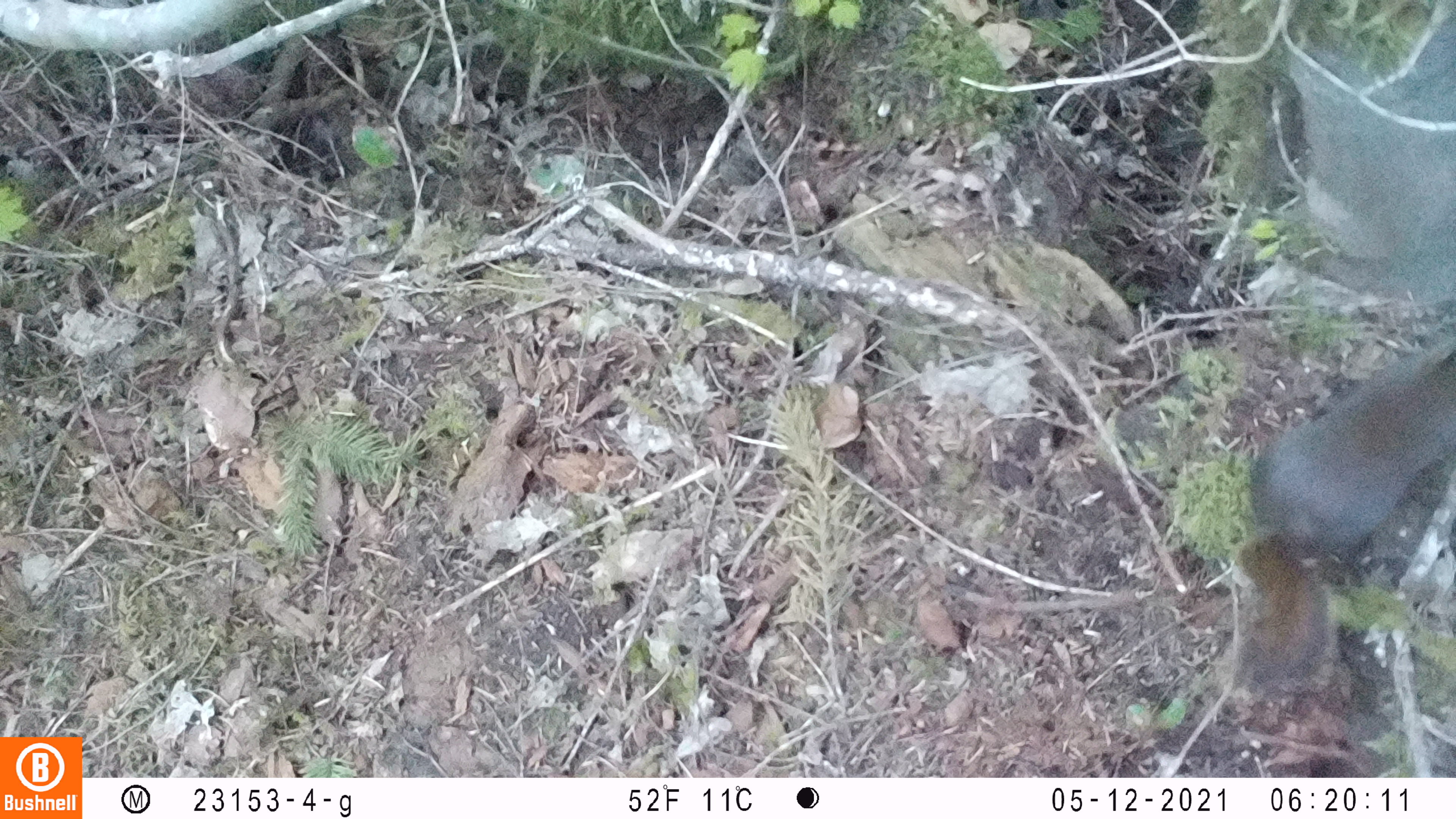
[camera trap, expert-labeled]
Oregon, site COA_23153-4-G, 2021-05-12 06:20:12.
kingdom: Animalia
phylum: Chordata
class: Mammalia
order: Rodentia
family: Sciuridae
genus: Tamiasciurus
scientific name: Tamiasciurus douglasii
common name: douglas squirrel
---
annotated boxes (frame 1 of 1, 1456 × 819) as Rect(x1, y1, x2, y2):
douglas squirrel: Rect(1210, 329, 1455, 718)